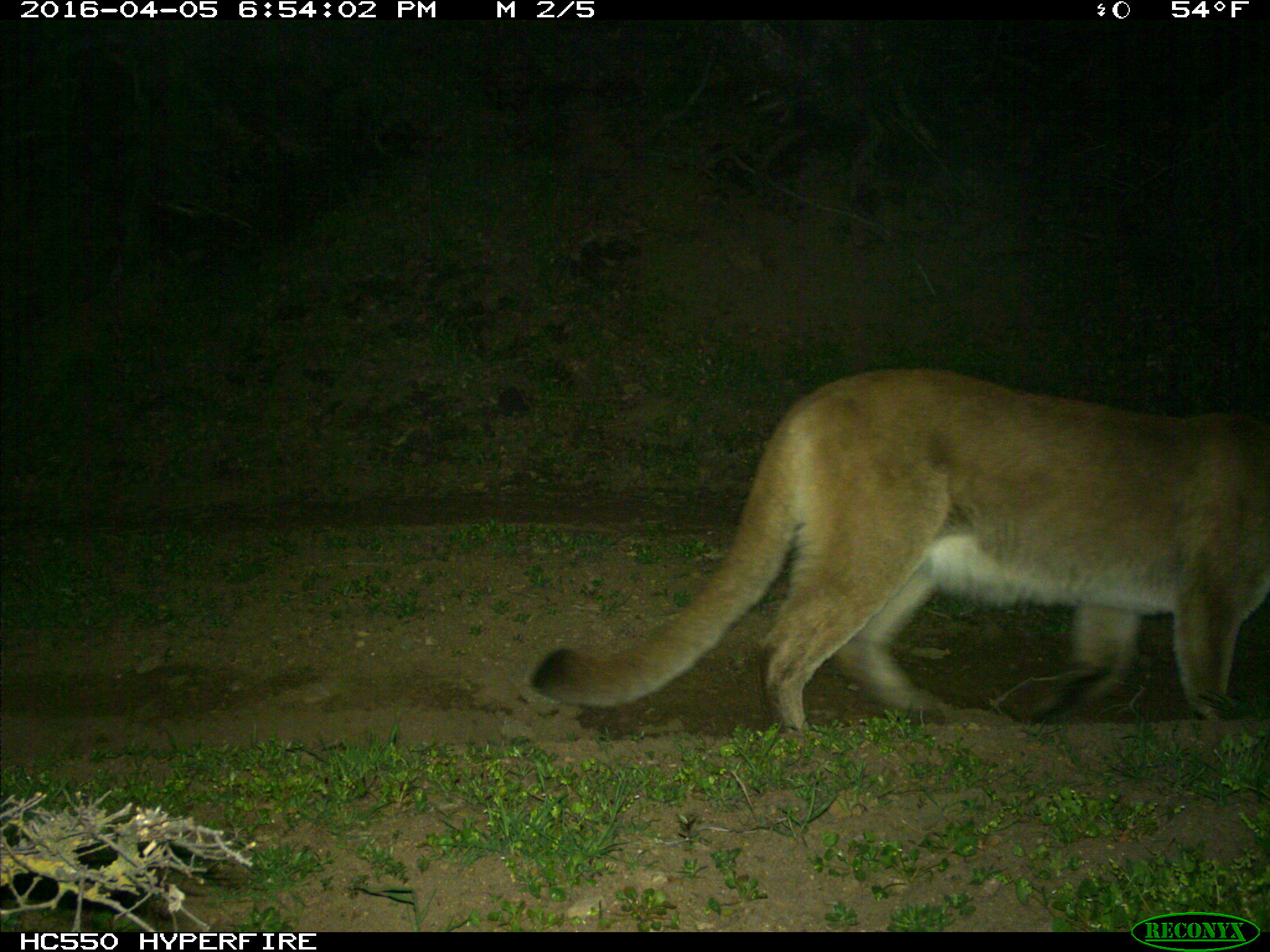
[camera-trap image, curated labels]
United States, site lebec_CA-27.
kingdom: Animalia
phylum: Chordata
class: Mammalia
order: Carnivora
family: Felidae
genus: Puma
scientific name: Puma concolor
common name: mountain lion